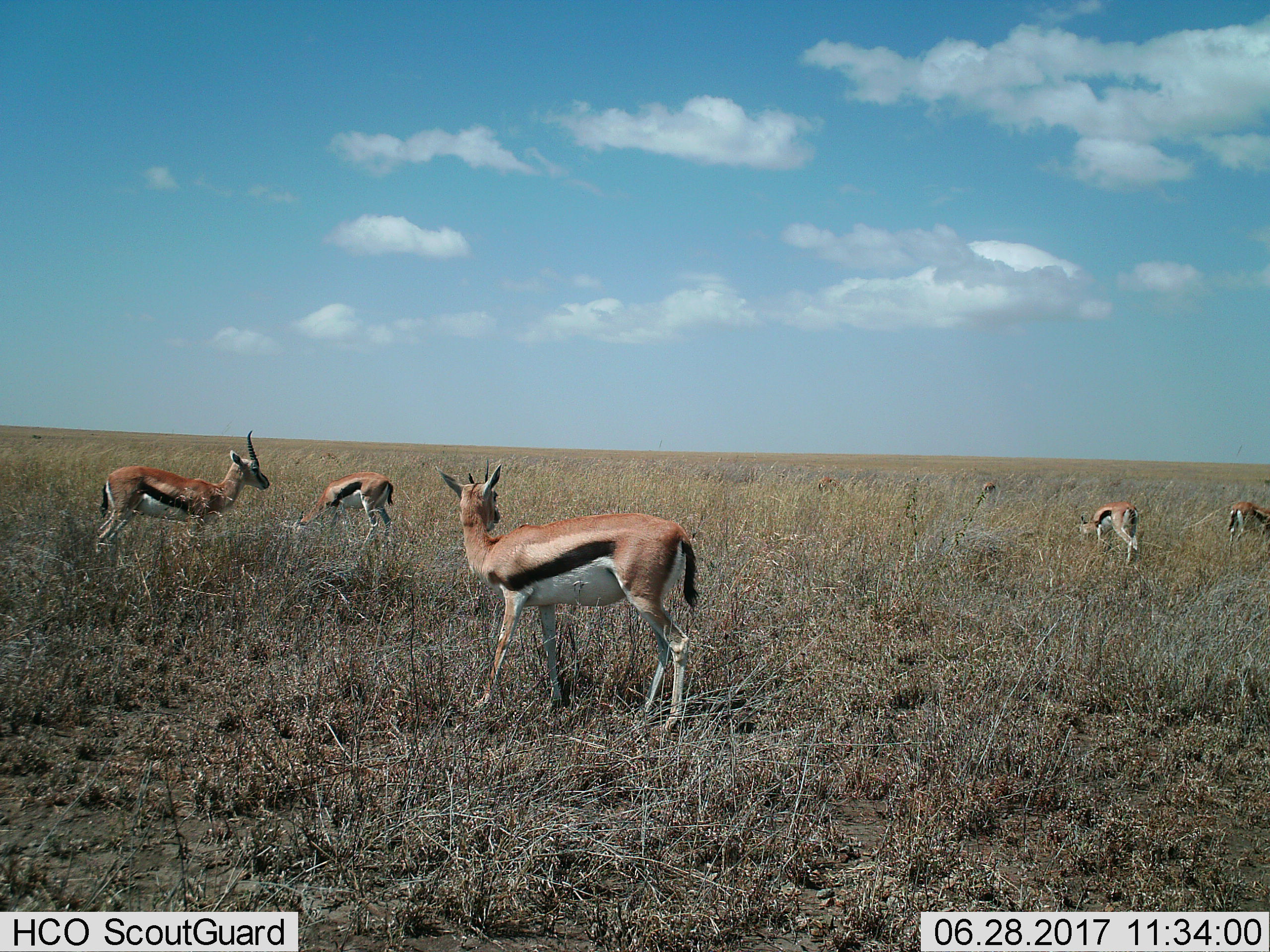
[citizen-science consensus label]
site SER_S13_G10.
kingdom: Animalia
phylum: Chordata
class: Mammalia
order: Artiodactyla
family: Bovidae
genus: Eudorcas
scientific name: Eudorcas thomsonii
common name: thomson's gazelle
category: gazellethomsons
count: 5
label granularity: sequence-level